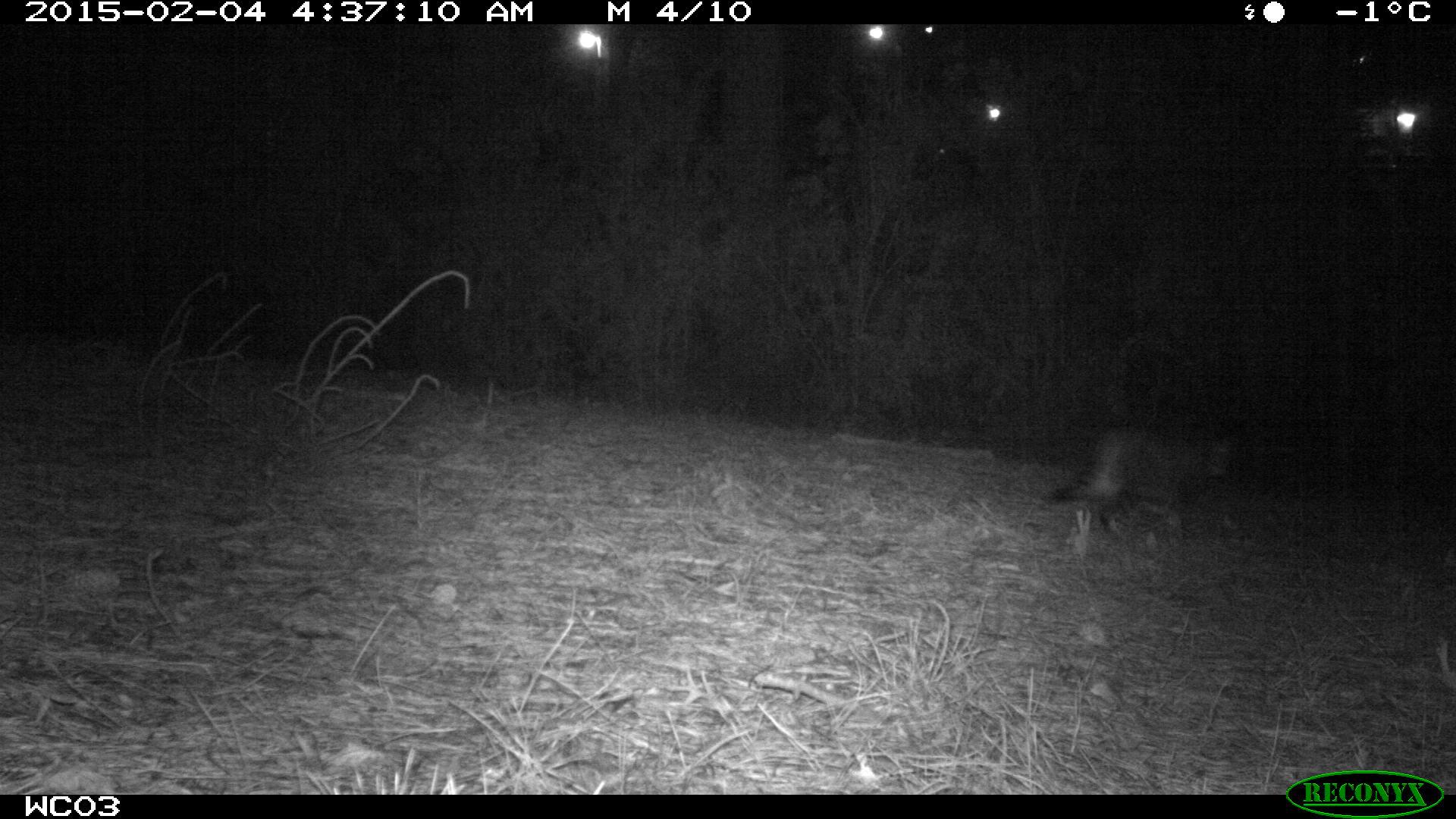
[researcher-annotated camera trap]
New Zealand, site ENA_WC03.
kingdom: Animalia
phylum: Chordata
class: Mammalia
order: Carnivora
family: Felidae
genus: Felis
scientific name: Felis catus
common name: domestic cat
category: cat